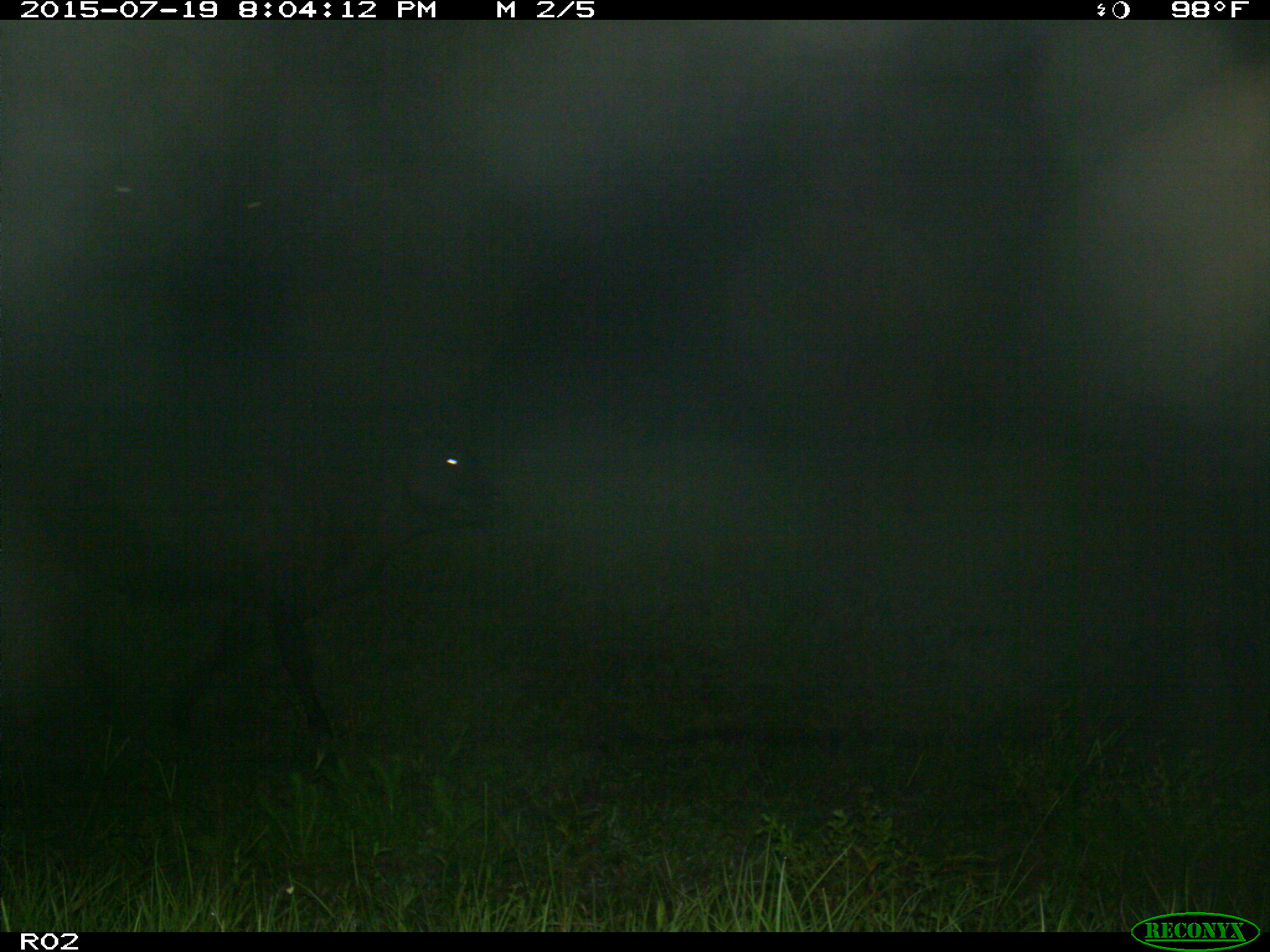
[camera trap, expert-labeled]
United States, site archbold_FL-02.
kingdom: Animalia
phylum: Chordata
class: Mammalia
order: Artiodactyla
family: Bovidae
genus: Bos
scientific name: Bos taurus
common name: domestic cow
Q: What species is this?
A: Bos taurus (domestic cow).